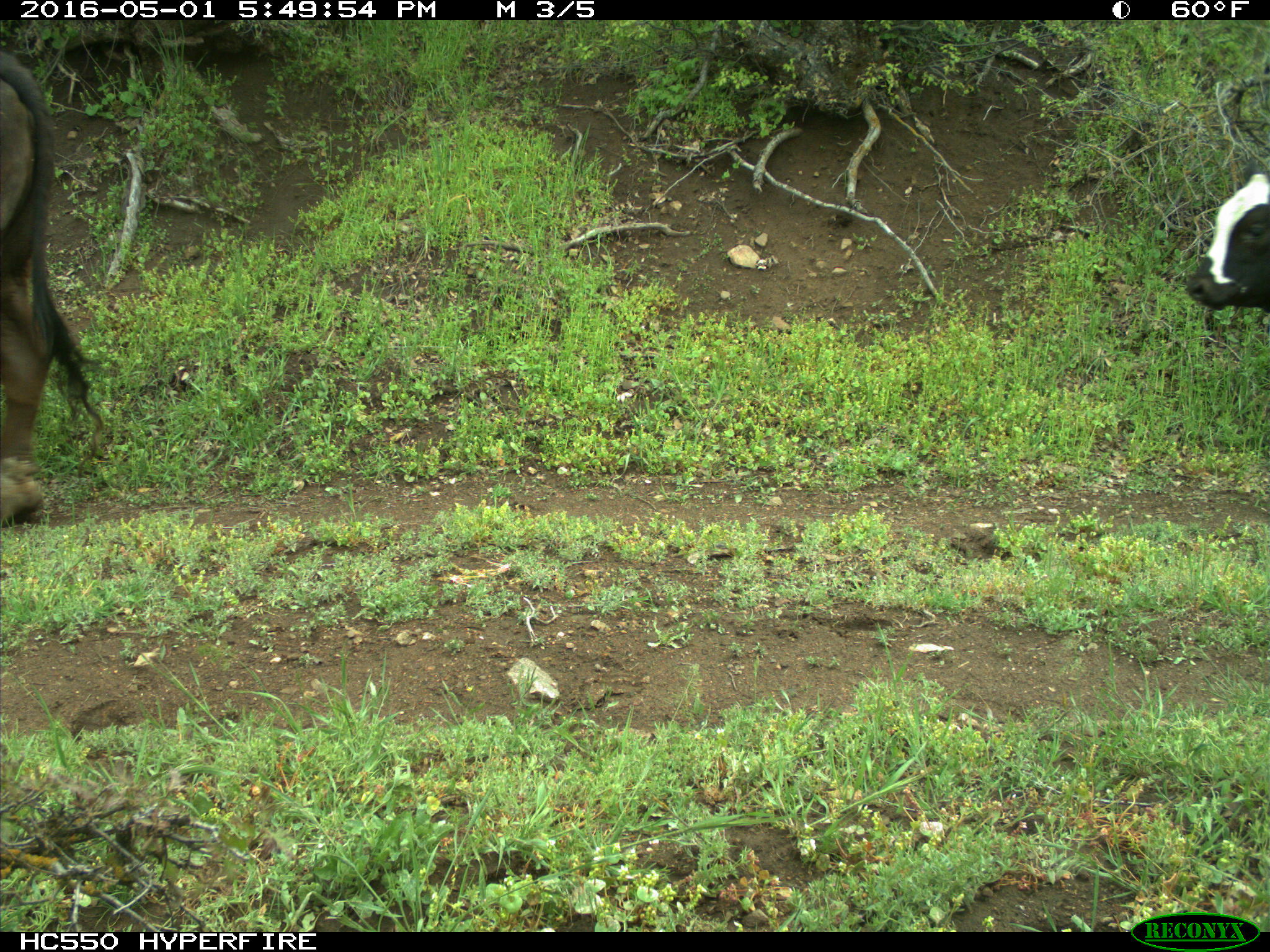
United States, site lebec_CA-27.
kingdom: Animalia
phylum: Chordata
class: Mammalia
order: Artiodactyla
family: Bovidae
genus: Bos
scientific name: Bos taurus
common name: domestic cow